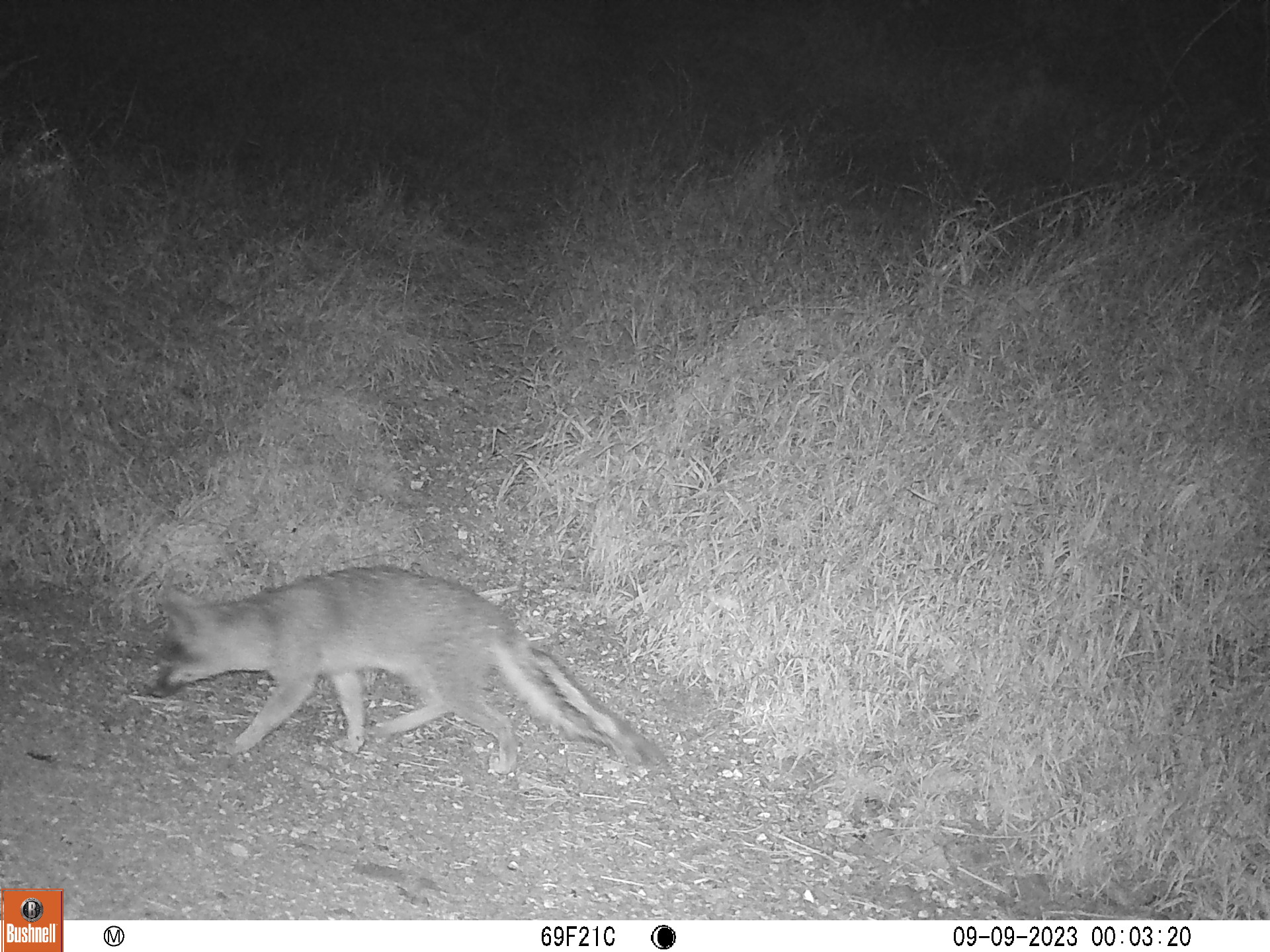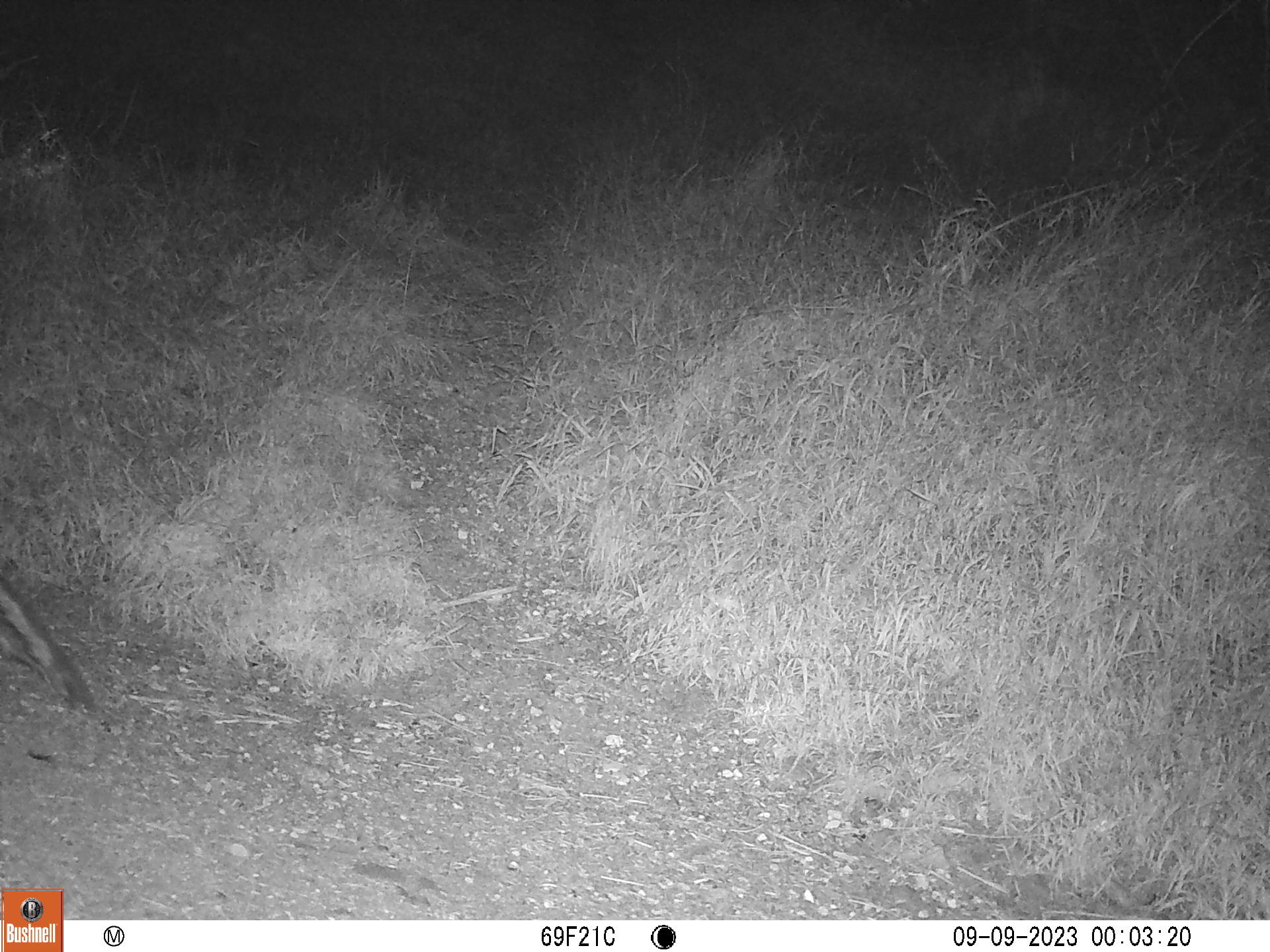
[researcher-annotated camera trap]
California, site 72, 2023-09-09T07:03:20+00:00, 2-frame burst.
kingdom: Animalia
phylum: Chordata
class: Mammalia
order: Carnivora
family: Canidae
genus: Urocyon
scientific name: Urocyon cinereoargenteus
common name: gray fox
Gray fox (Urocyon cinereoargenteus).